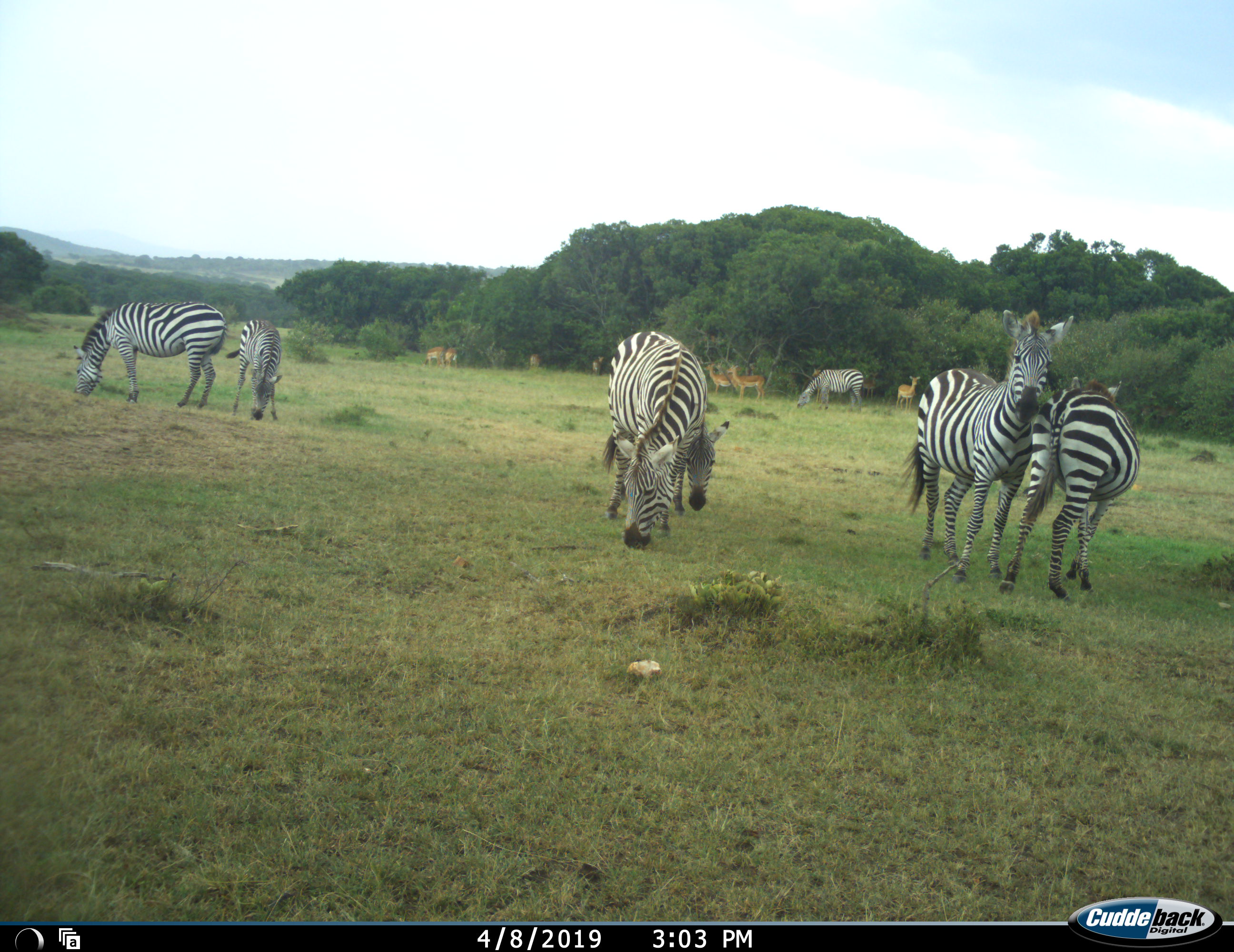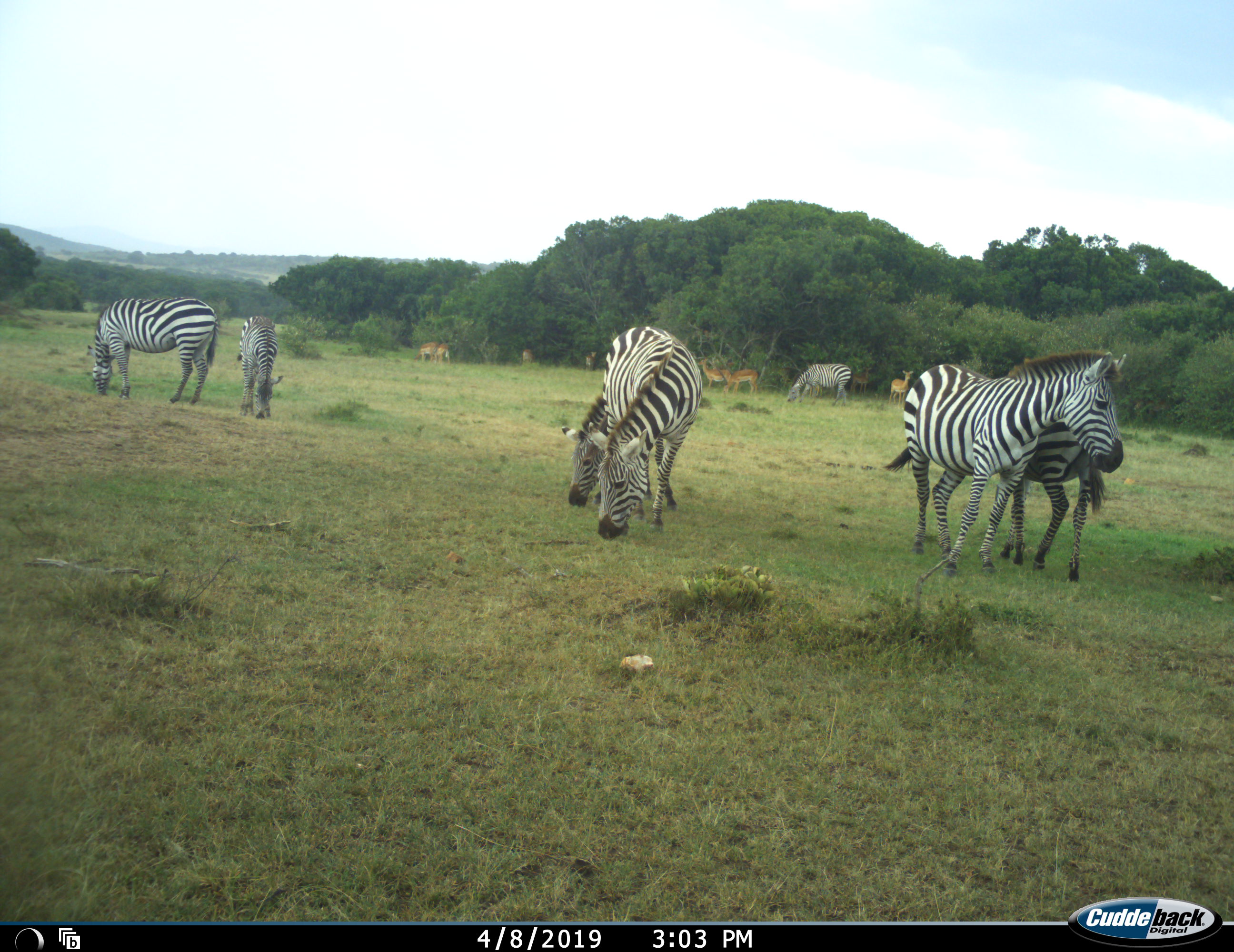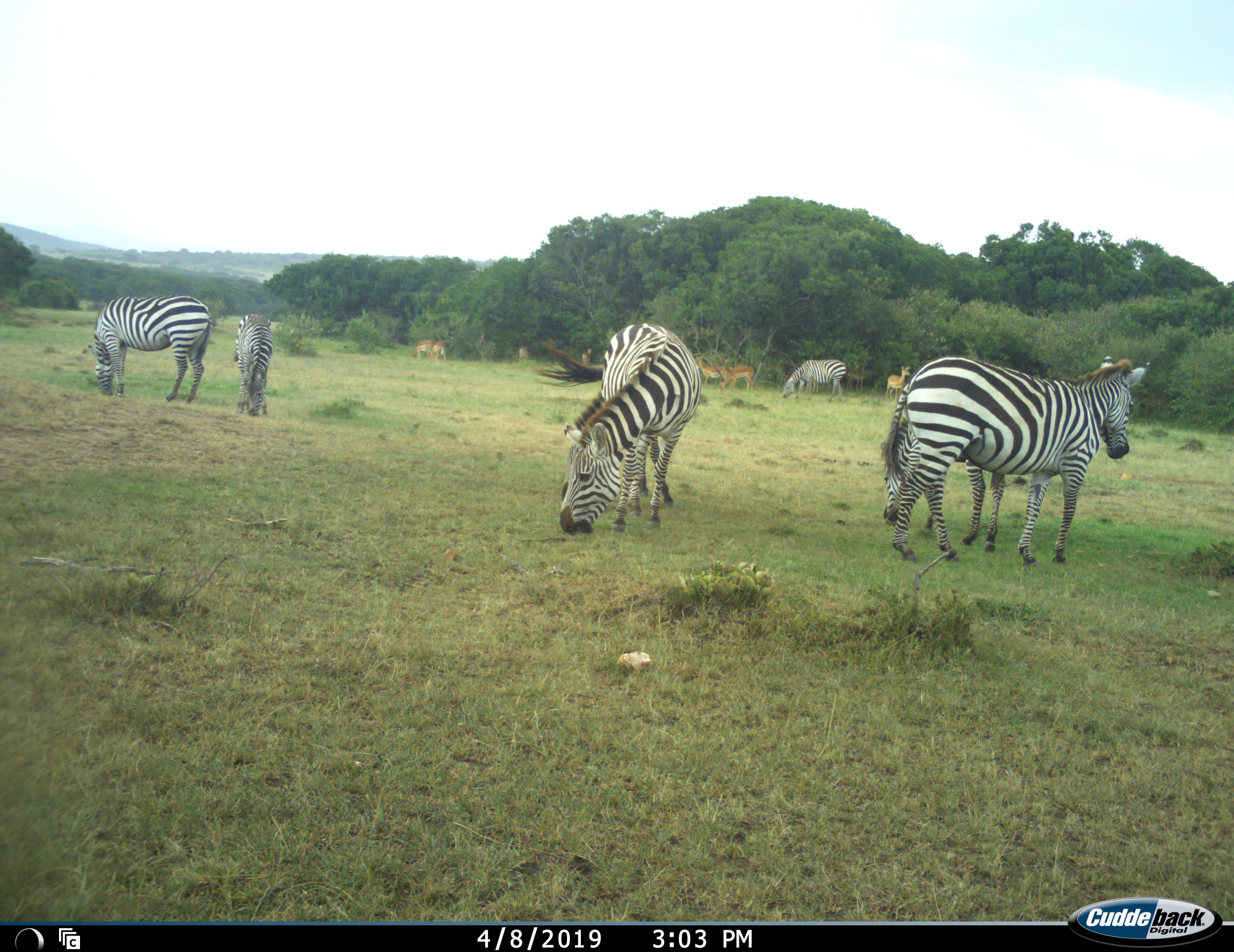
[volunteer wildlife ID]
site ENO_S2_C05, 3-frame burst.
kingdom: Animalia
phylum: Chordata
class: Mammalia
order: Artiodactyla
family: Bovidae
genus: Aepyceros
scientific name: Aepyceros melampus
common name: impala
Impala (Aepyceros melampus), count 7. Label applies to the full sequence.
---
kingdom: Animalia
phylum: Chordata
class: Mammalia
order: Perissodactyla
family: Equidae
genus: Equus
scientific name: Equus quagga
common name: plains zebra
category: zebraplains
Zebraplains (plains zebra) (Equus quagga), count 7. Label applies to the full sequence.